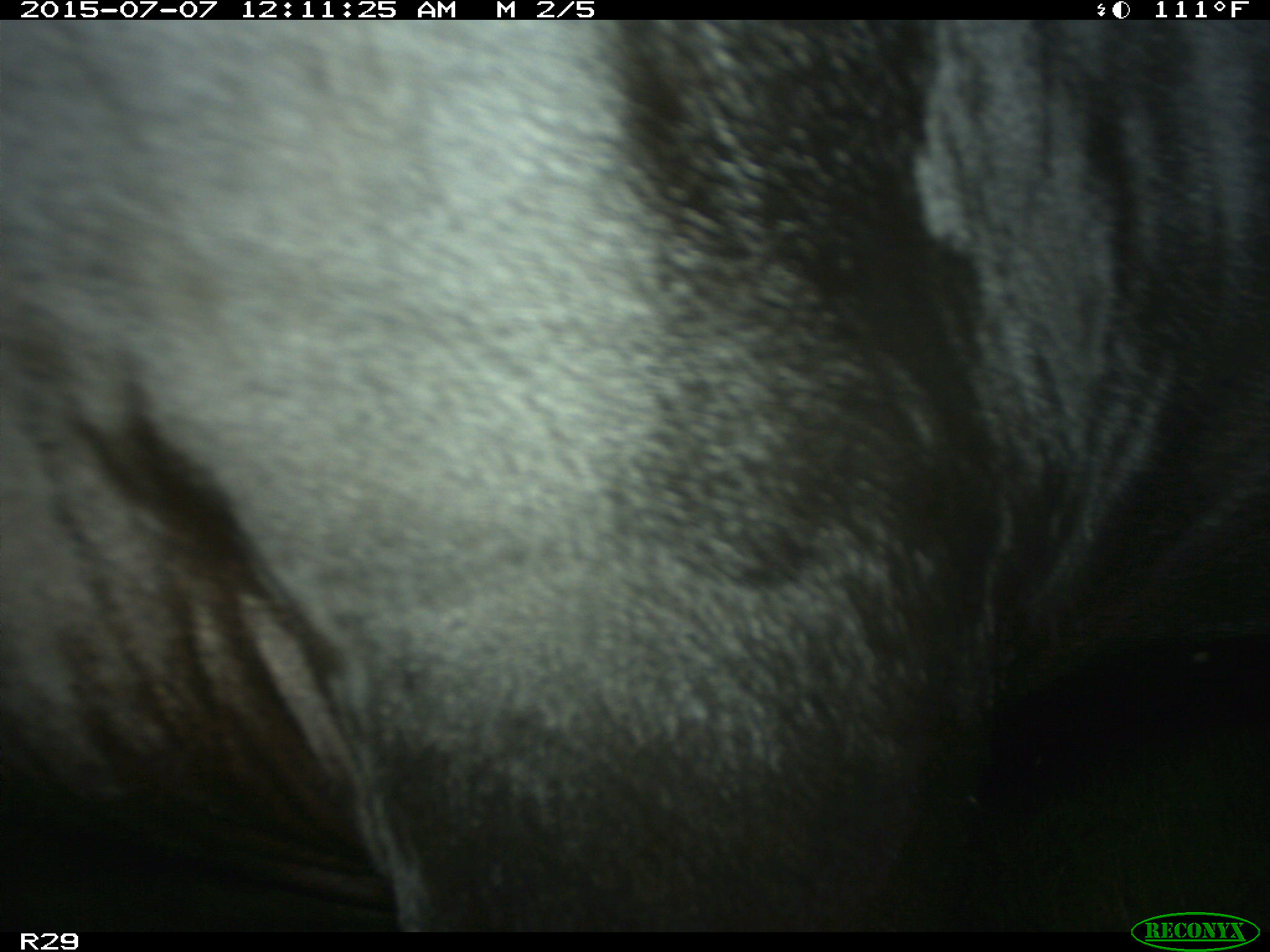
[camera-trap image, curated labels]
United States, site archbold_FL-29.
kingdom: Animalia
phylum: Chordata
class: Mammalia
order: Artiodactyla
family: Bovidae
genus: Bos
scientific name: Bos taurus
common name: domestic cow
Bos taurus (domestic cow).